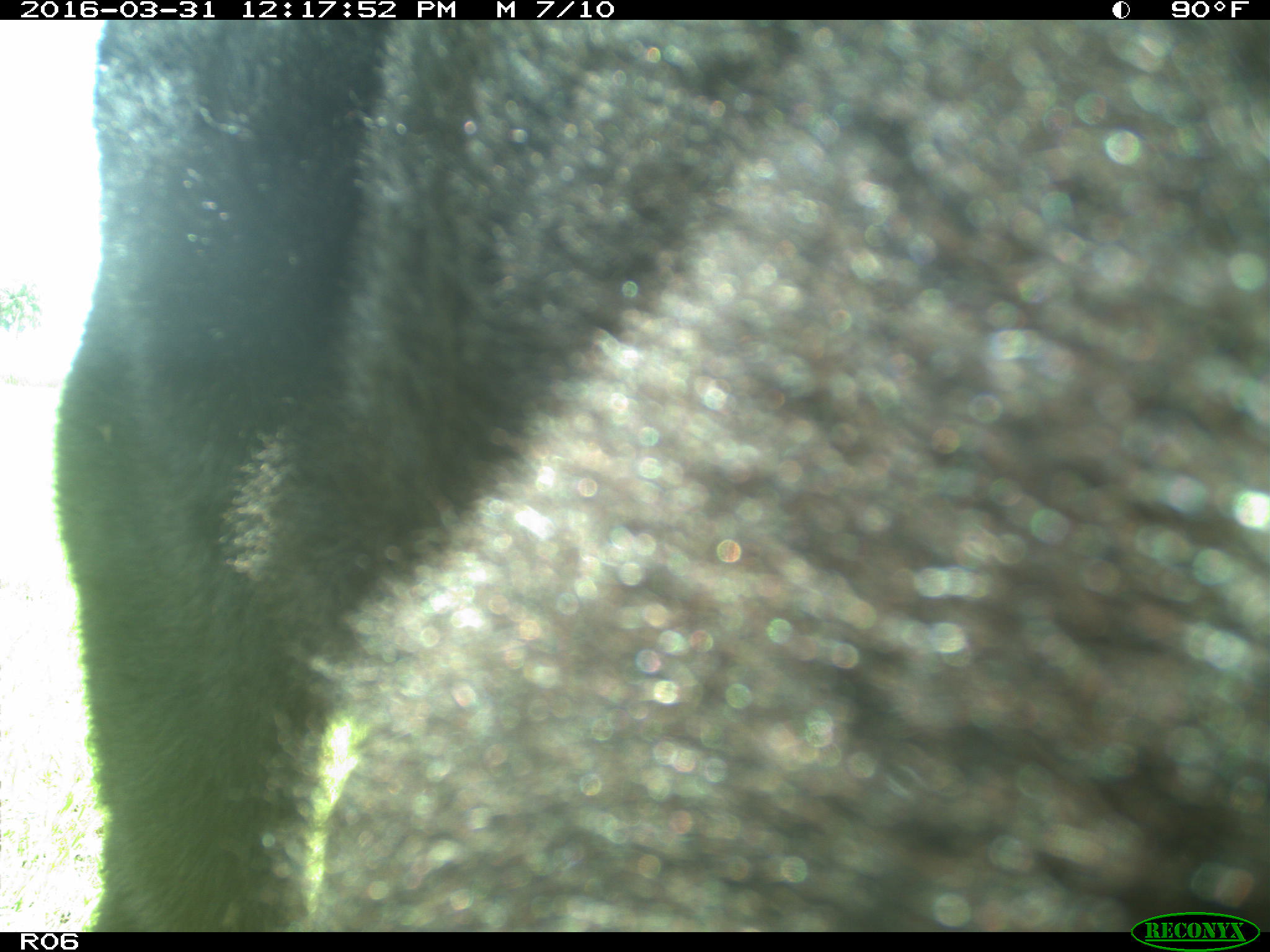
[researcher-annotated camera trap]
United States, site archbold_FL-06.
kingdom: Animalia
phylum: Chordata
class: Mammalia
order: Artiodactyla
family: Bovidae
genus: Bos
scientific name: Bos taurus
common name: domestic cow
Bos taurus (domestic cow).